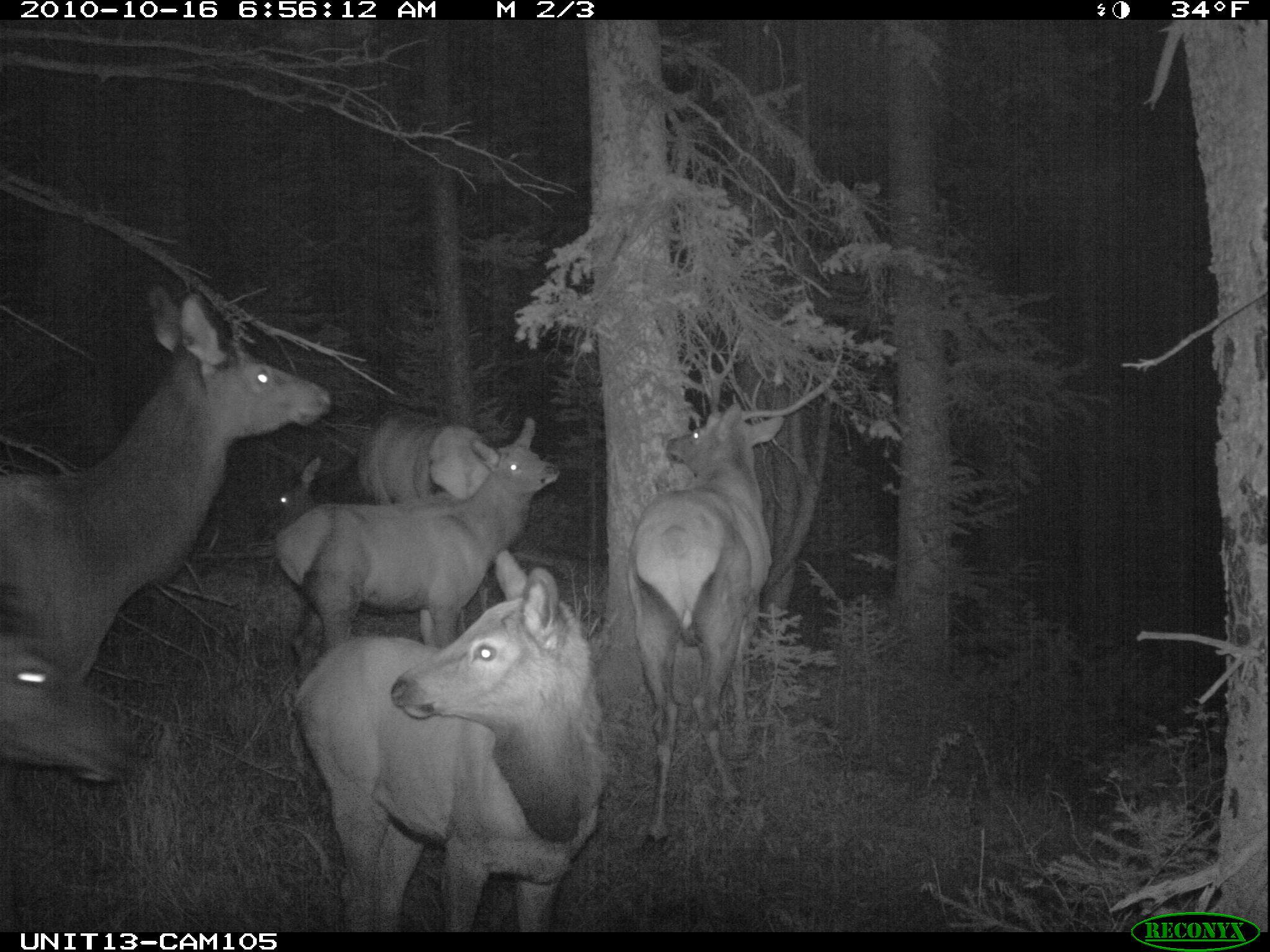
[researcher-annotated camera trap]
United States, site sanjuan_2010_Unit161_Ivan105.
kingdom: Animalia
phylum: Chordata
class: Mammalia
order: Artiodactyla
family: Cervidae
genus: Cervus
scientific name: Cervus elaphus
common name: red deer